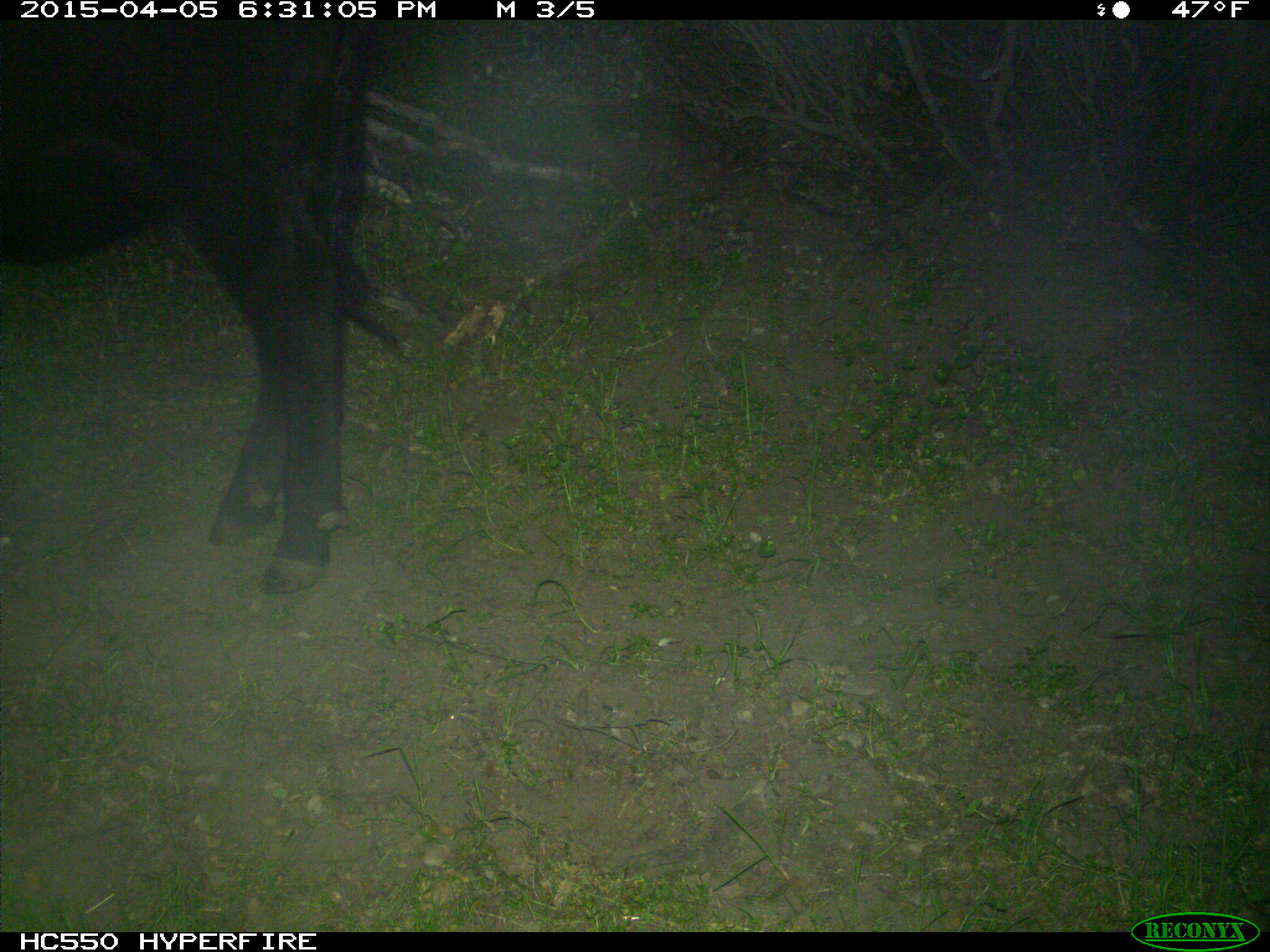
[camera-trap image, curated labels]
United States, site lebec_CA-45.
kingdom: Animalia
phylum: Chordata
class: Mammalia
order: Artiodactyla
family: Bovidae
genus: Bos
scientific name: Bos taurus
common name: domestic cow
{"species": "Bos taurus (domestic cow)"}